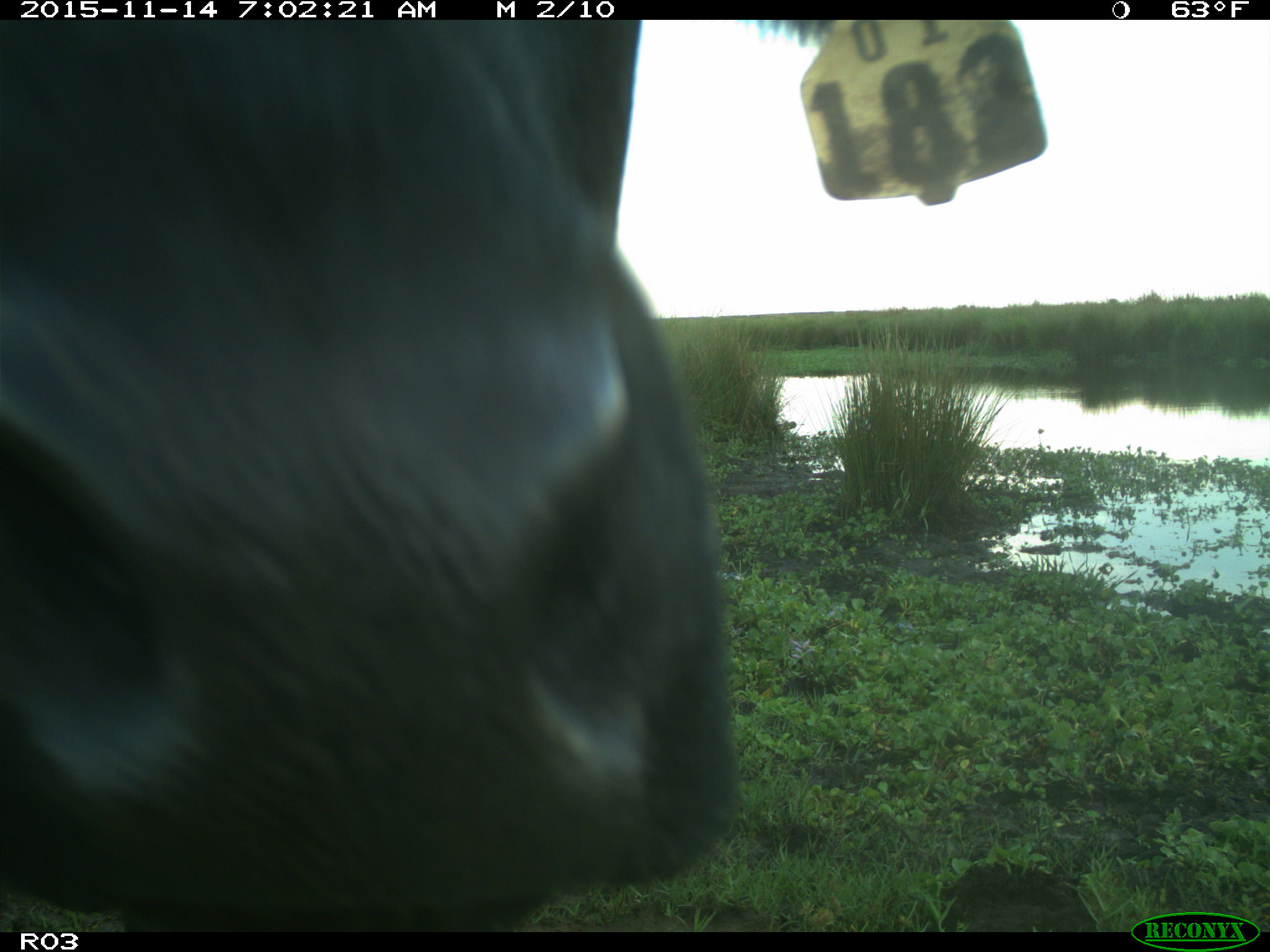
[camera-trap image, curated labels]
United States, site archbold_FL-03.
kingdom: Animalia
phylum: Chordata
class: Mammalia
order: Artiodactyla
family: Bovidae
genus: Bos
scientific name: Bos taurus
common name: domestic cow